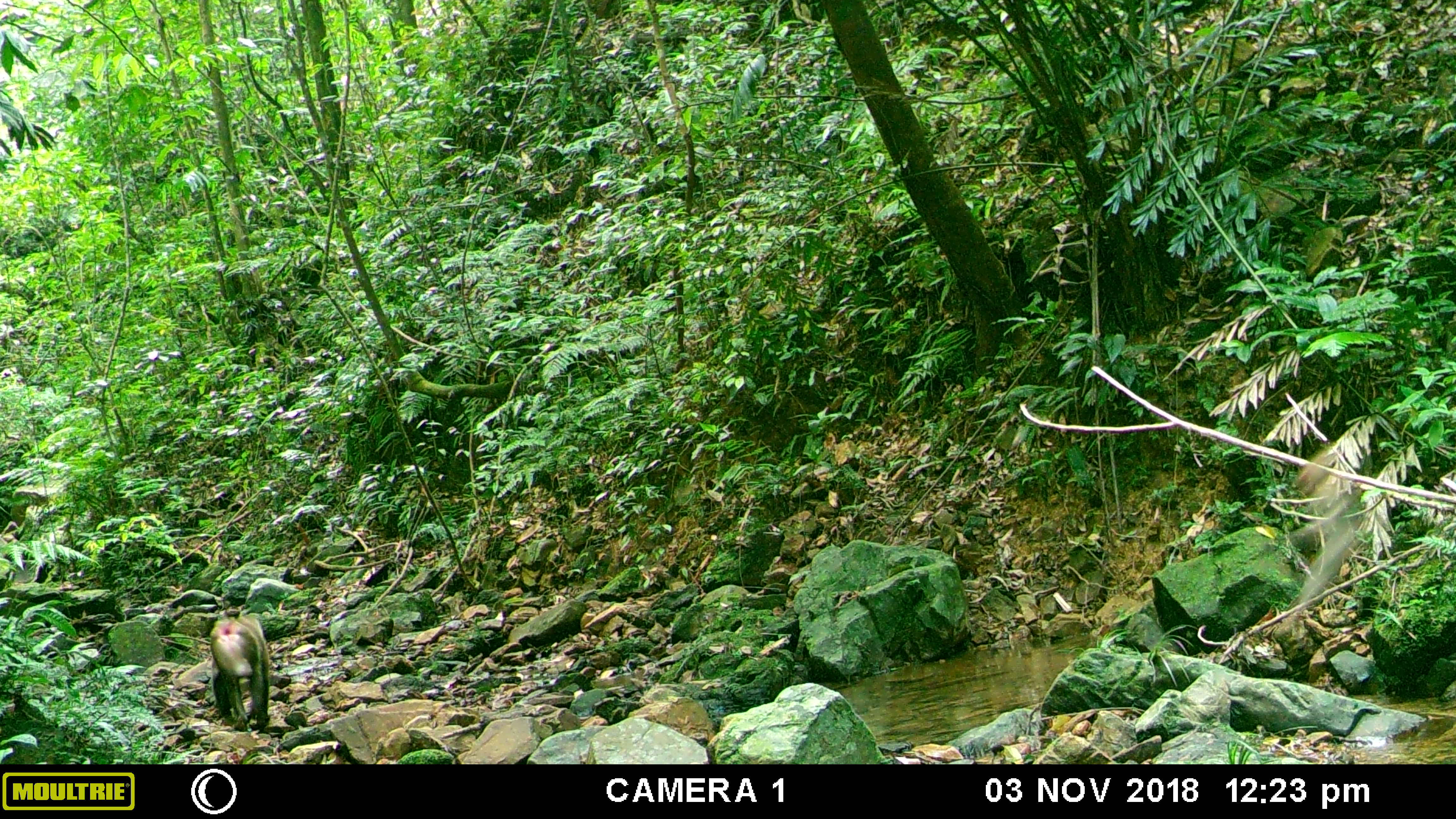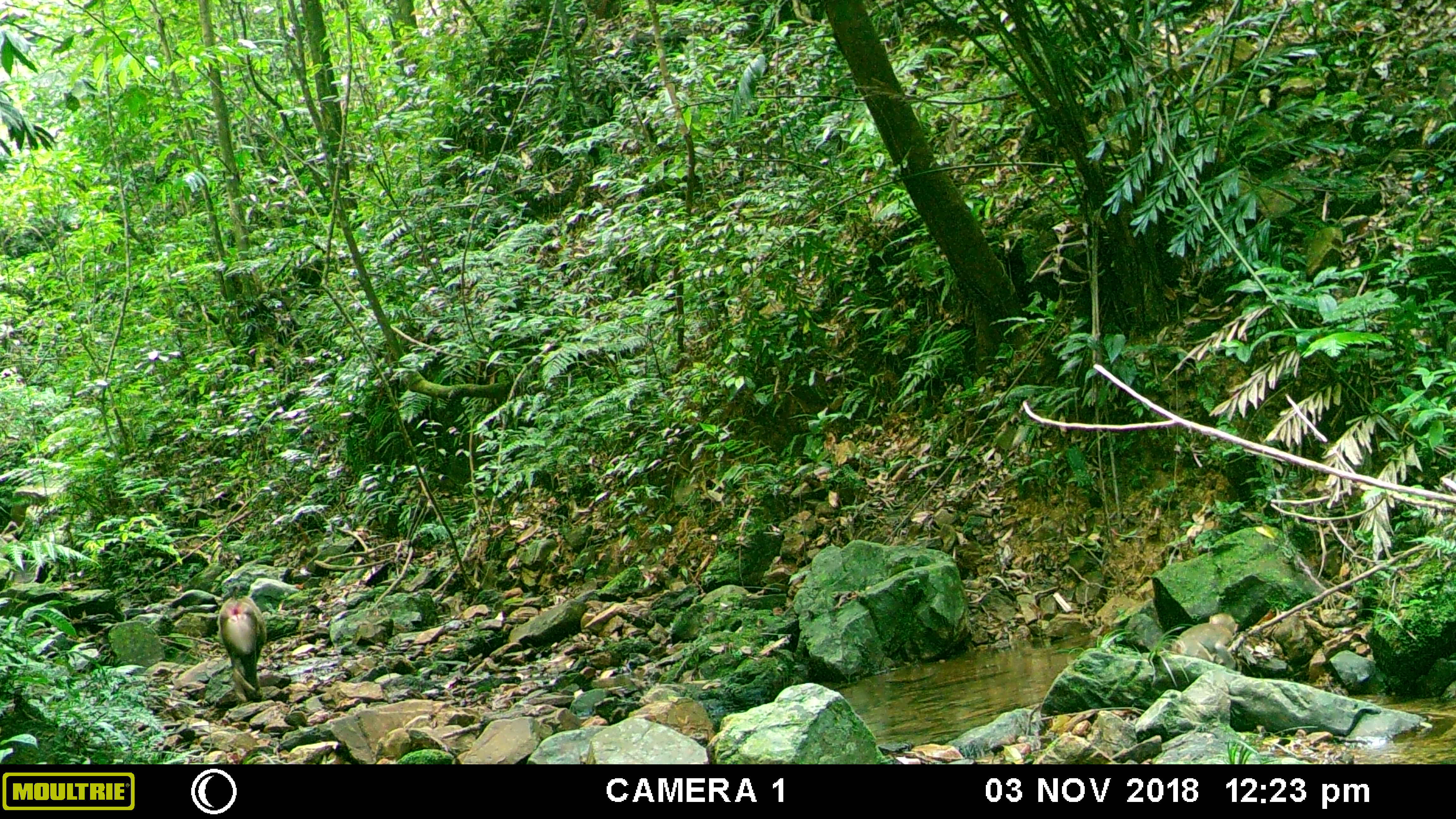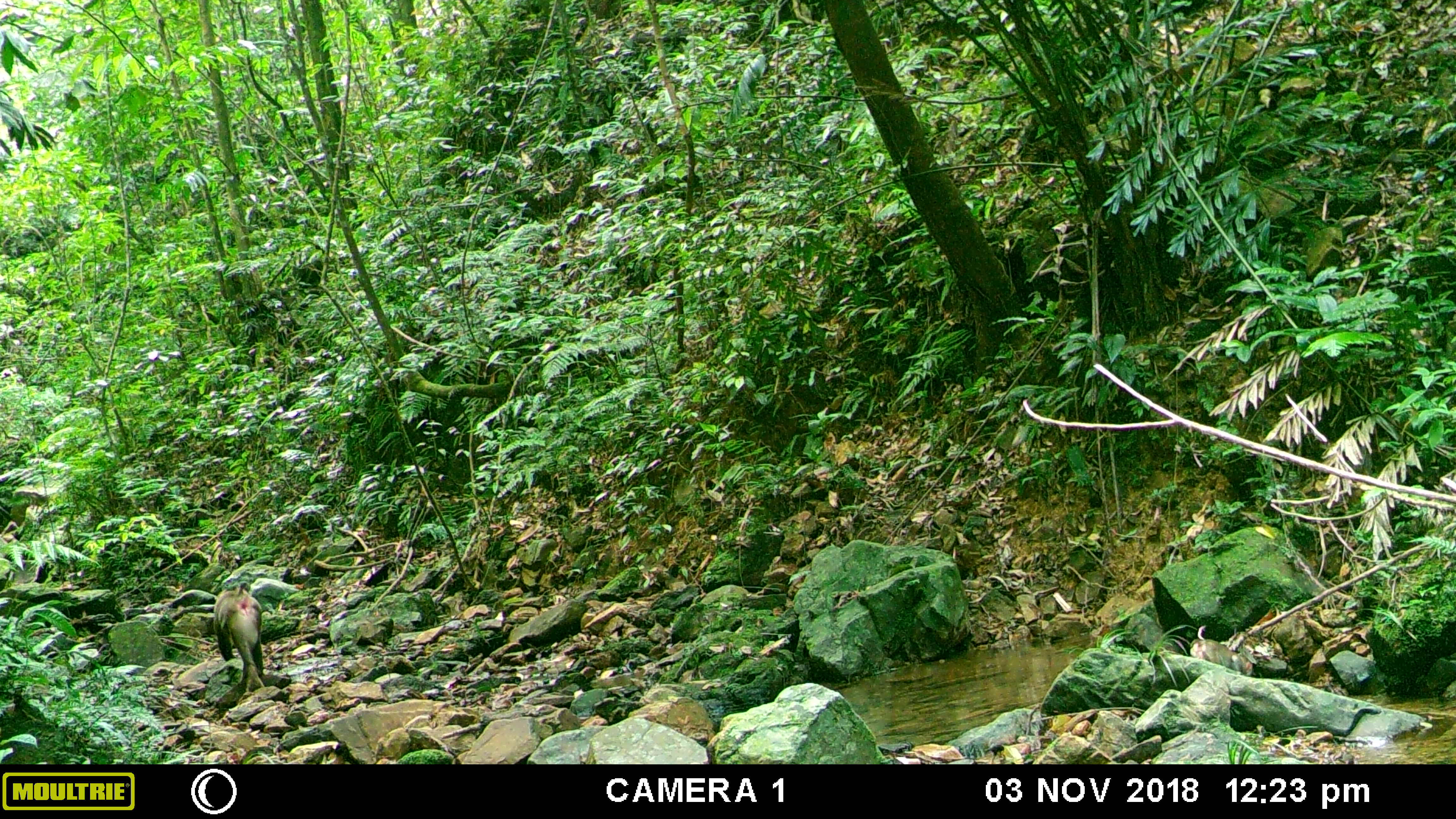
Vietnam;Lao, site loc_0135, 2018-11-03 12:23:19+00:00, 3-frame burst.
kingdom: Animalia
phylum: Chordata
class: Mammalia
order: Primates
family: Cercopithecidae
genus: Macaca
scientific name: Macaca nemestrina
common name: pig-tailed macaque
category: pig tailed macaque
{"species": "pig tailed macaque (pig-tailed macaque) (Macaca nemestrina)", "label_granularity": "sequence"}